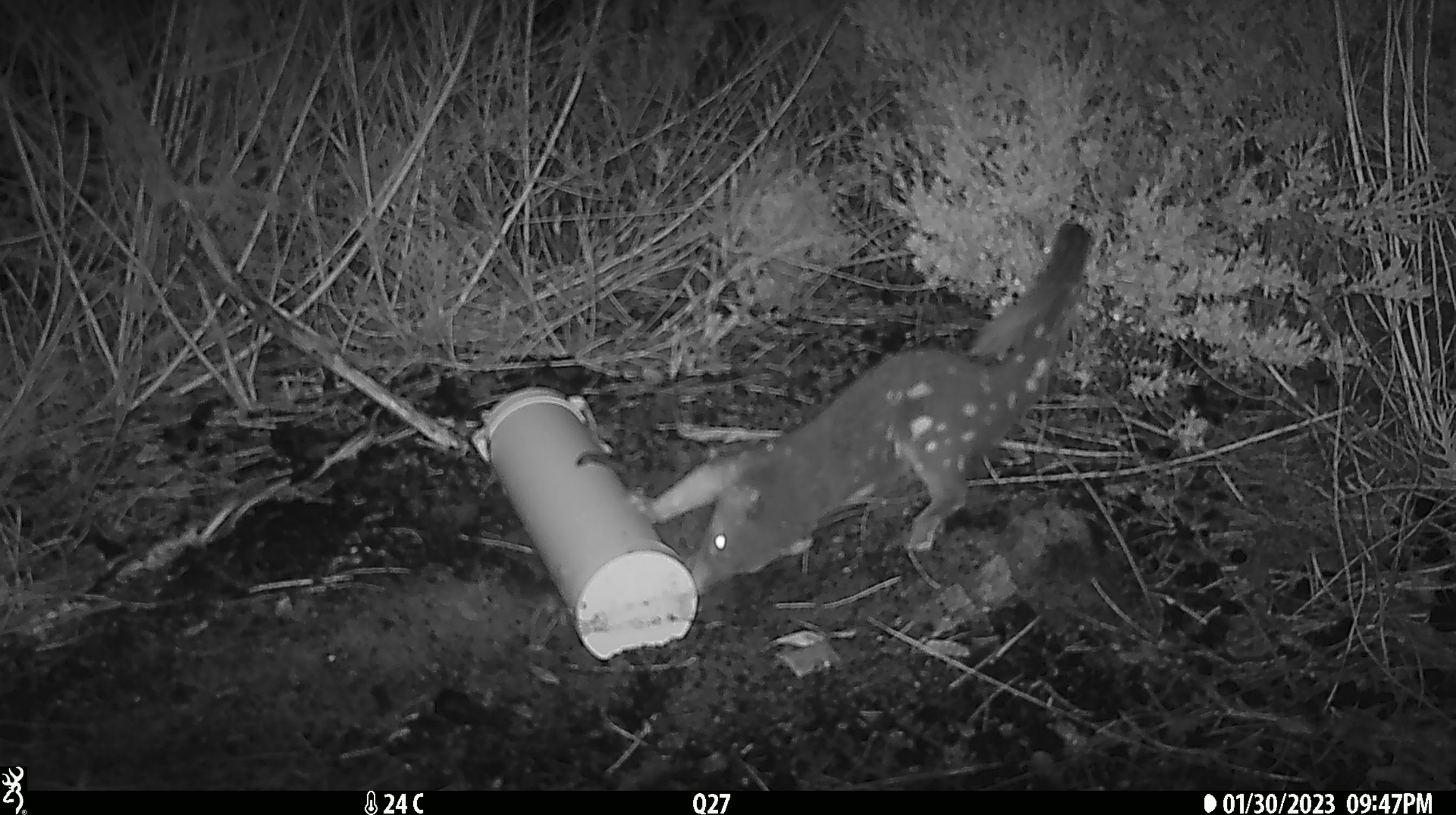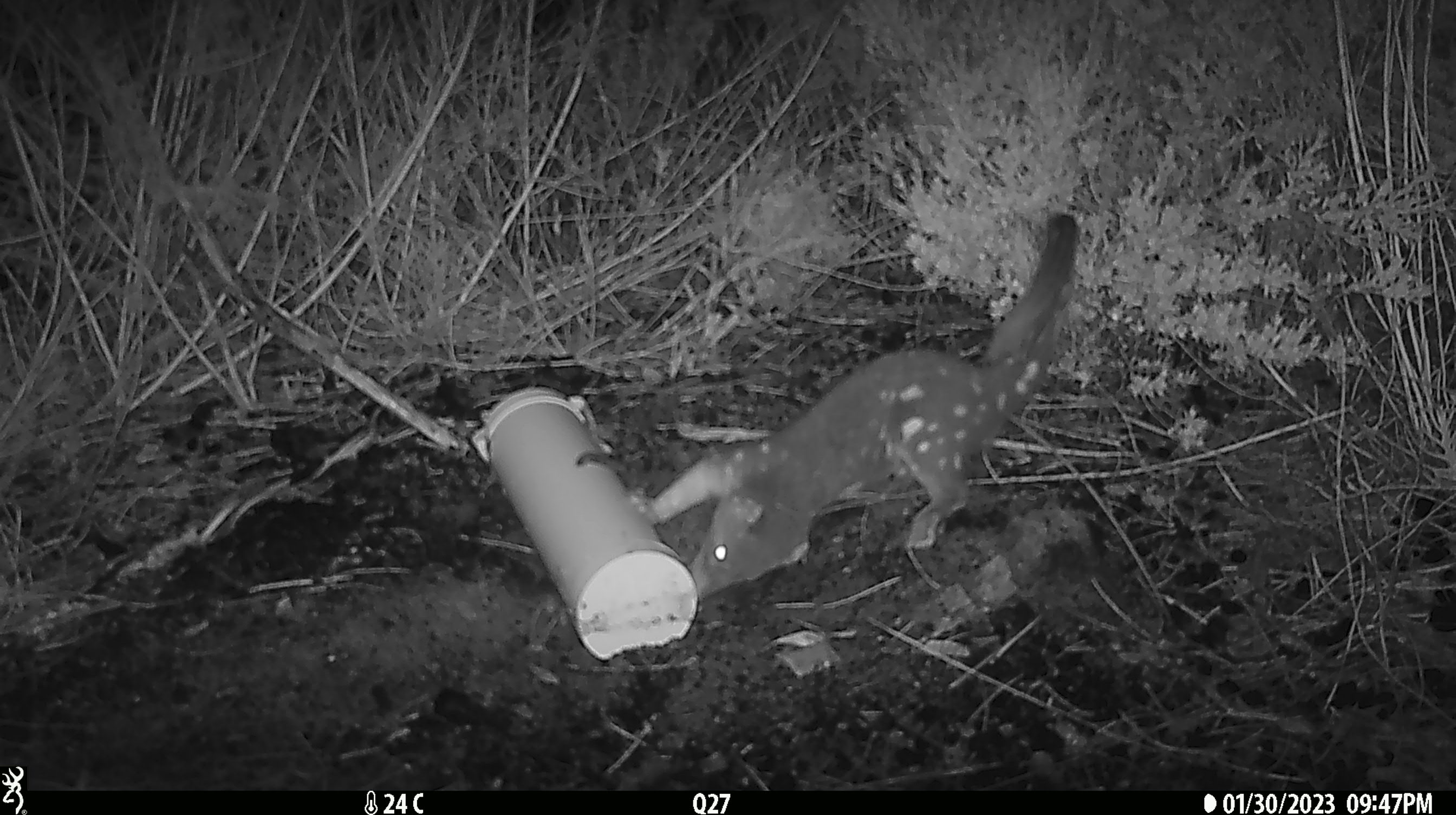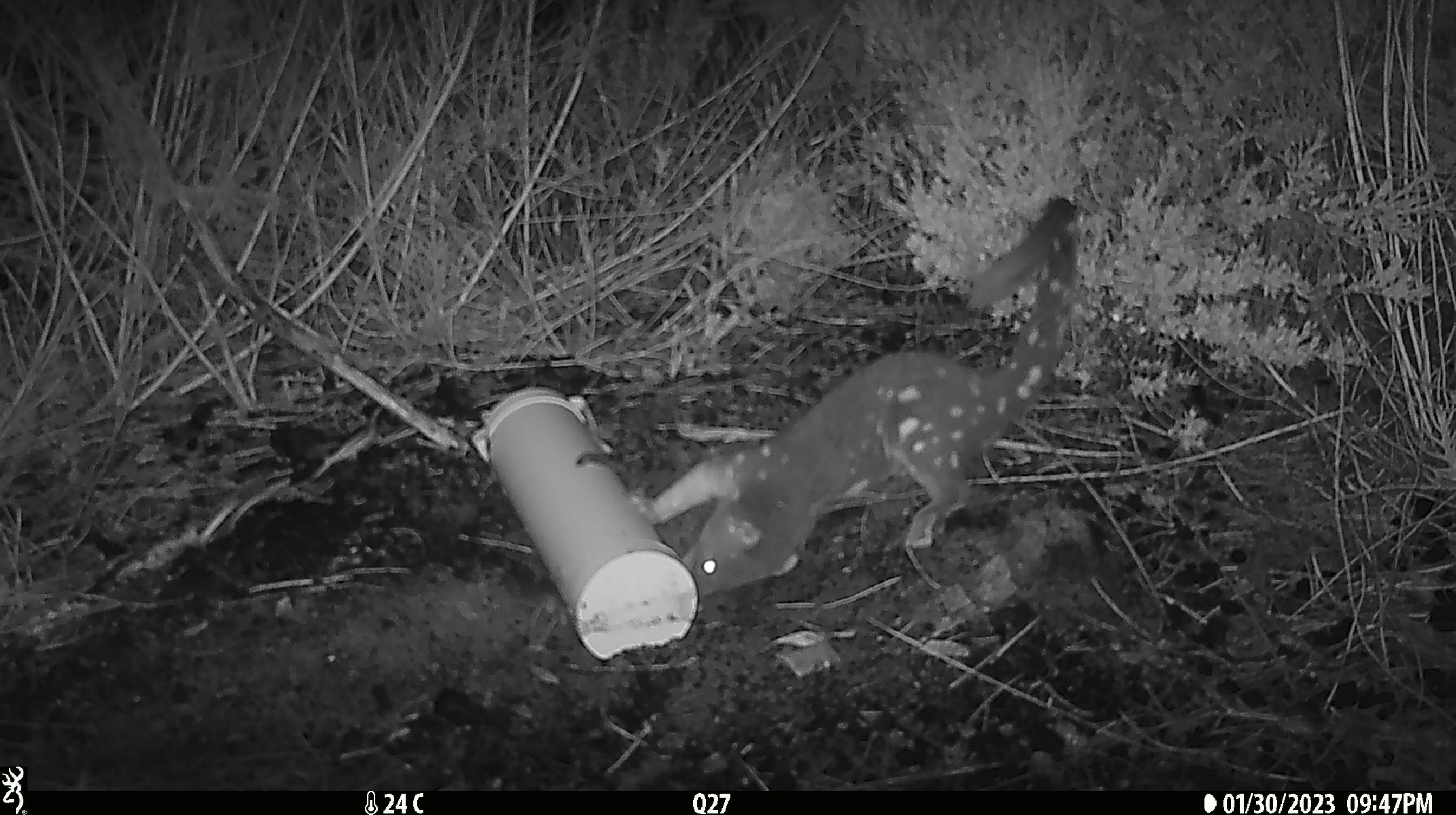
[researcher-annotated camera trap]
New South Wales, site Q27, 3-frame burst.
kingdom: Animalia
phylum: Chordata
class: Mammalia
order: Dasyuromorphia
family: Dasyuridae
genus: Dasyurus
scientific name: Dasyurus maculatus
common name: spotted-tailed quoll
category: quoll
Quoll (spotted-tailed quoll) (Dasyurus maculatus).